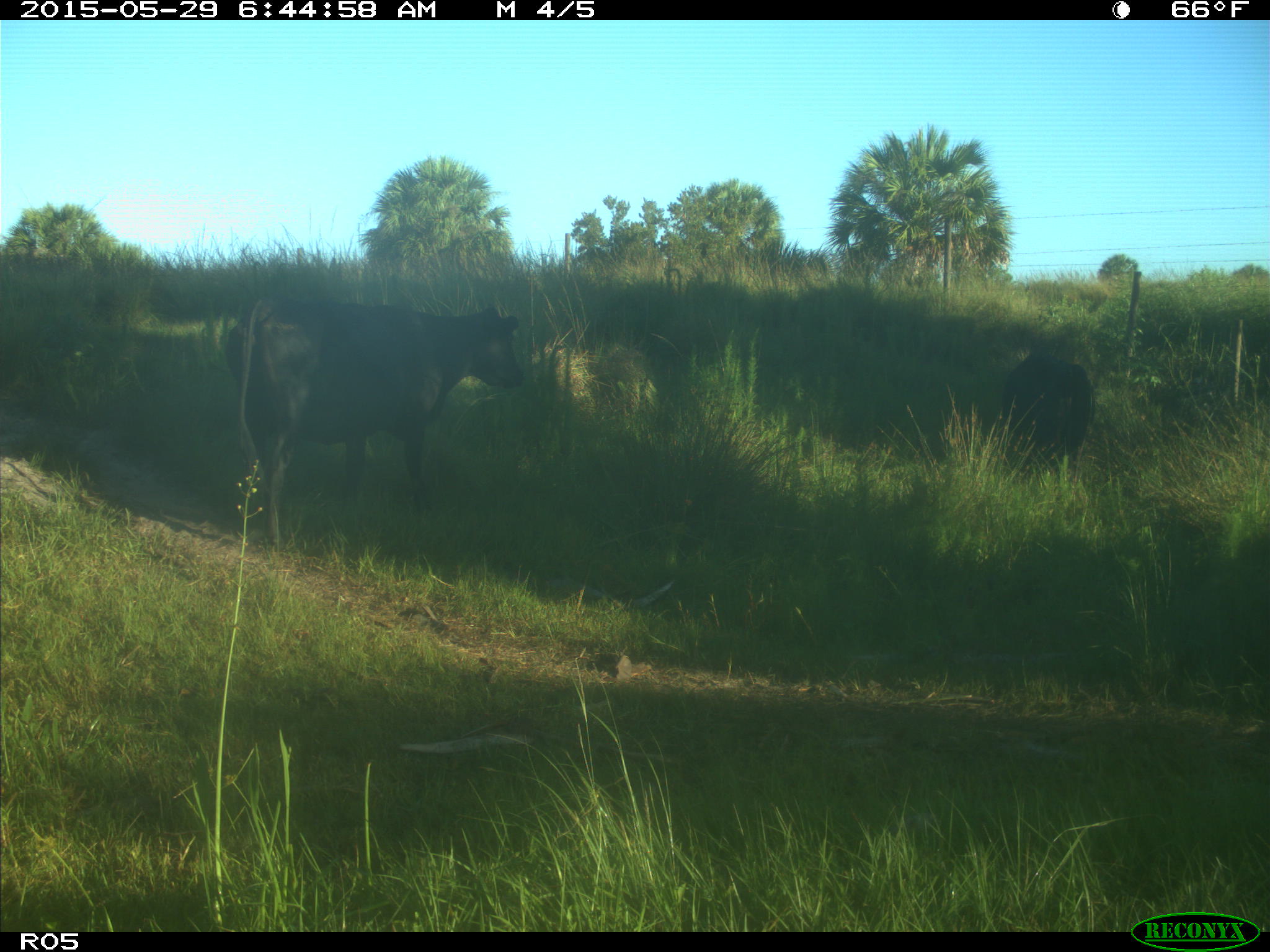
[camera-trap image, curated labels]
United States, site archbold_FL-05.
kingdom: Animalia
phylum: Chordata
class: Mammalia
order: Artiodactyla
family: Bovidae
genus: Bos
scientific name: Bos taurus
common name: domestic cow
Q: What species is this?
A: Bos taurus (domestic cow).